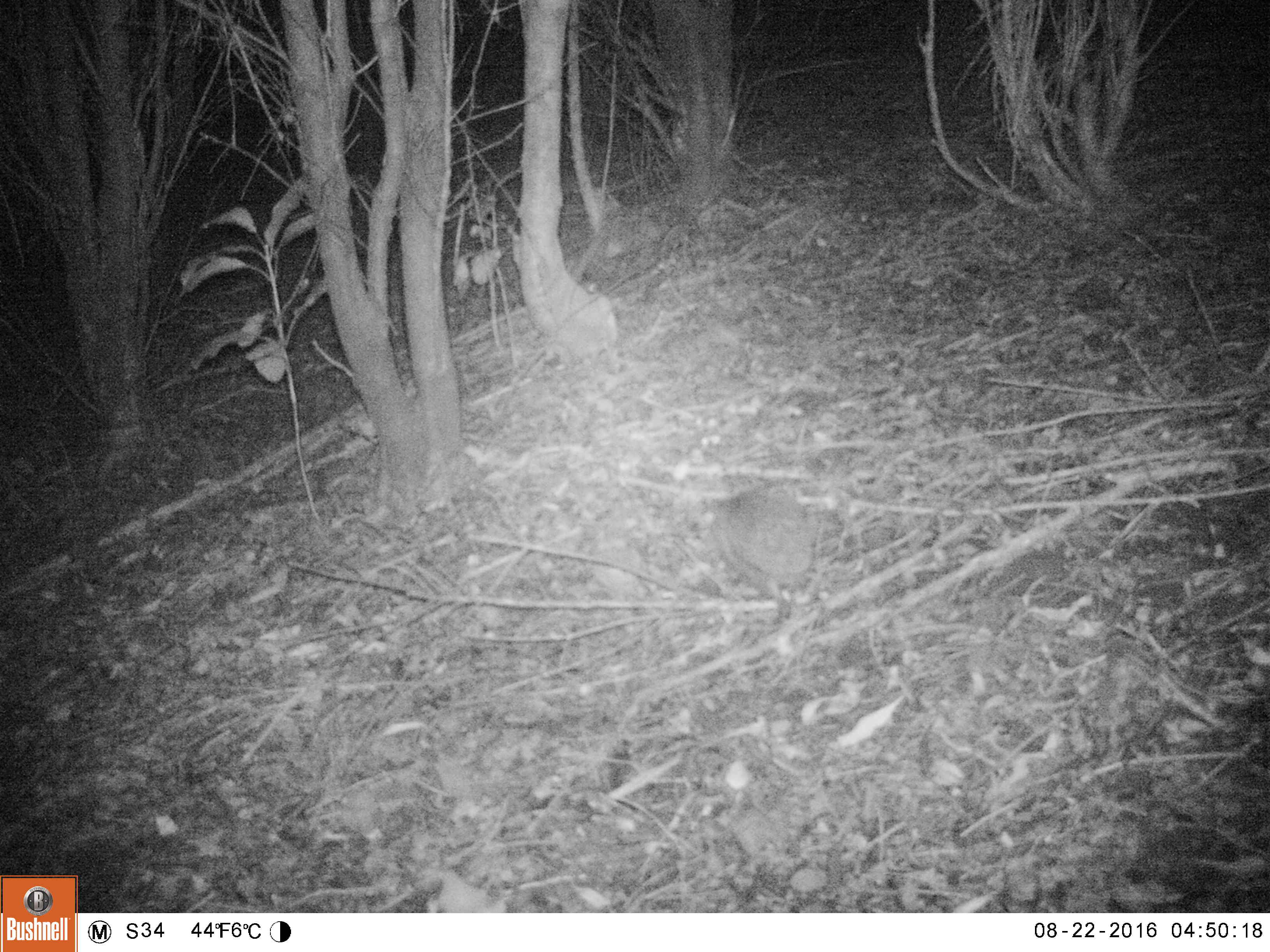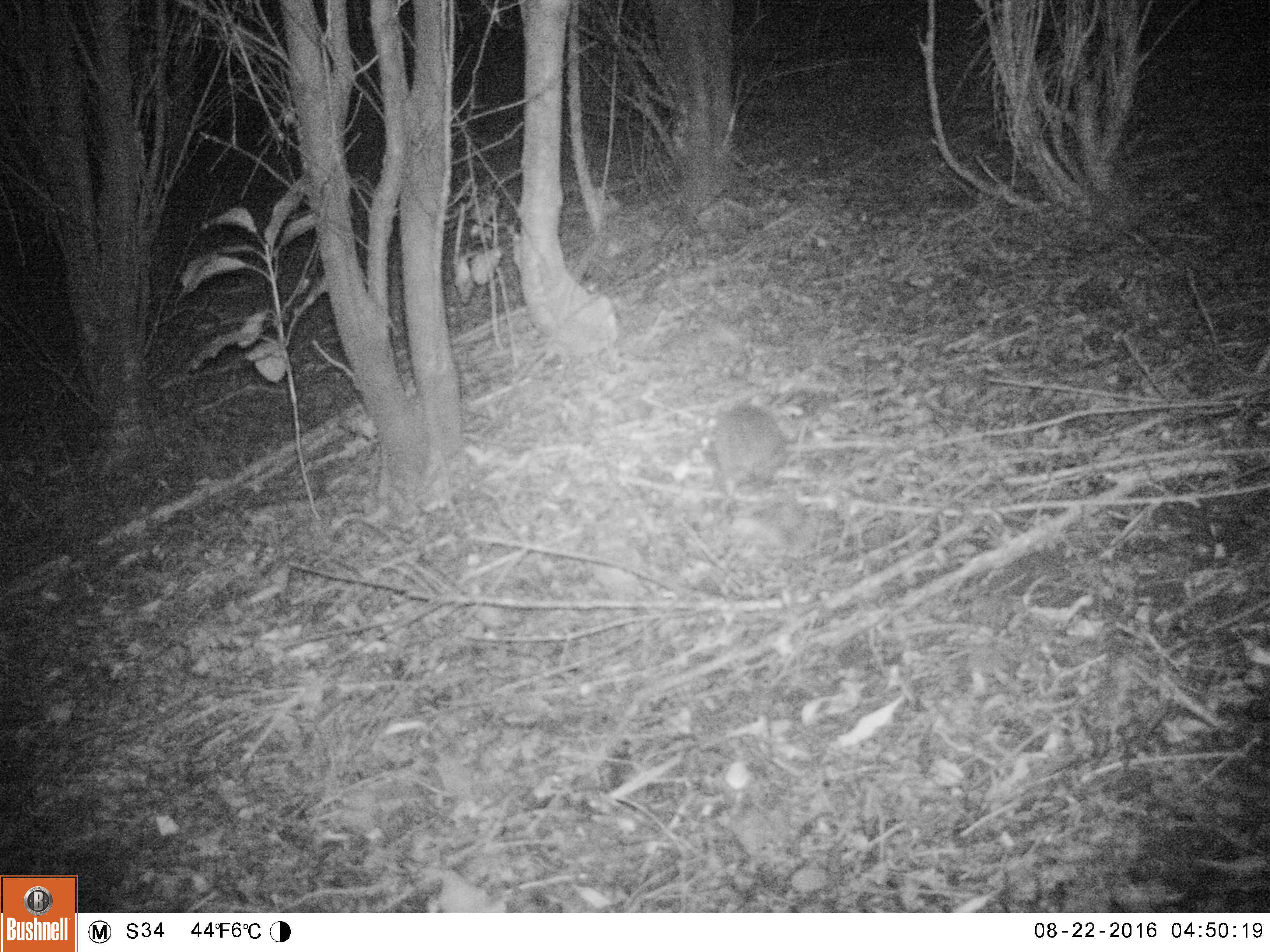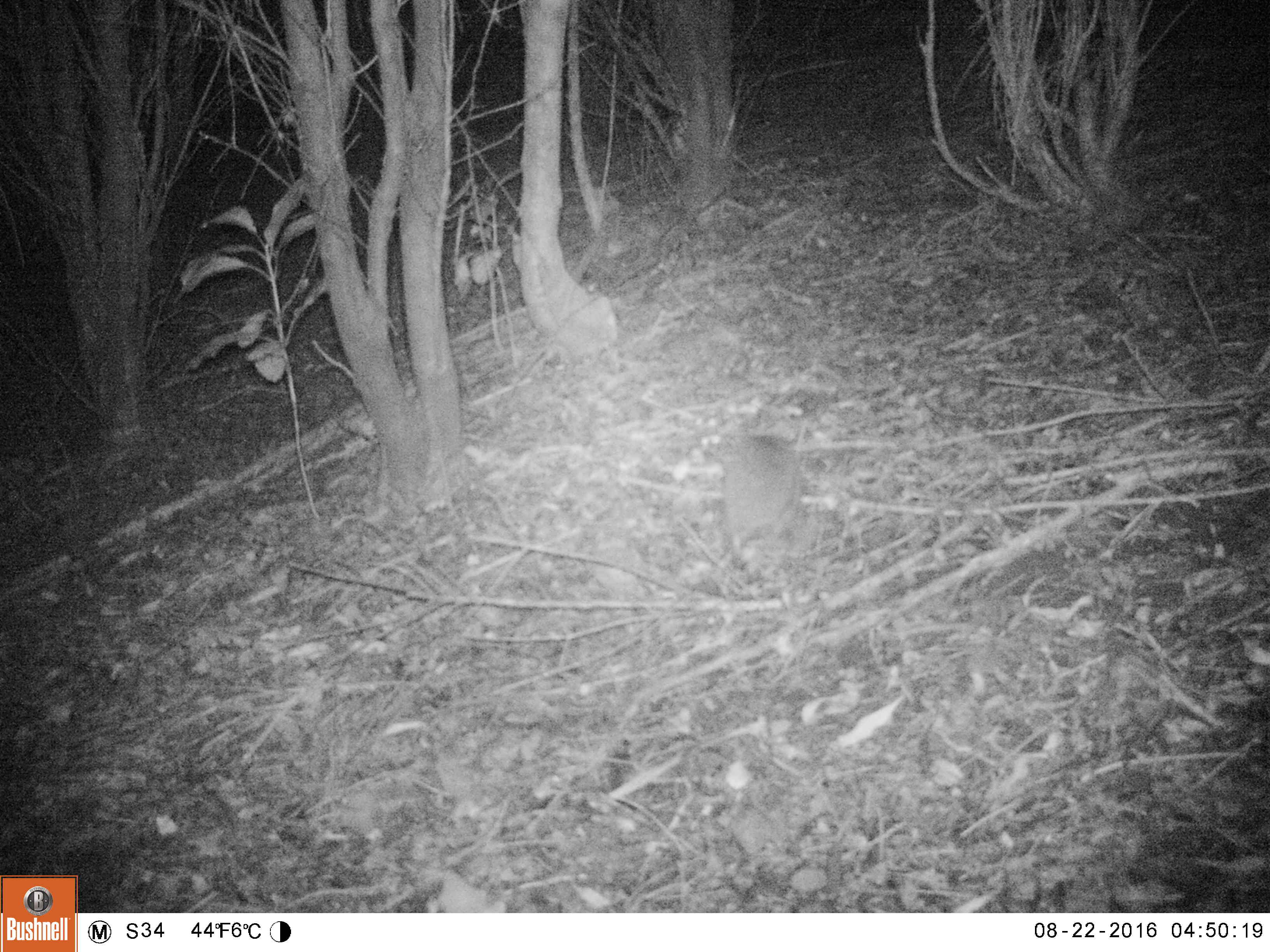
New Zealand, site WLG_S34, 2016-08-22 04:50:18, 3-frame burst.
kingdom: Animalia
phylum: Chordata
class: Mammalia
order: Eulipotyphla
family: Erinaceidae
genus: Erinaceus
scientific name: Erinaceus europaeus europaeus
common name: european hedgehog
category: hedgehog